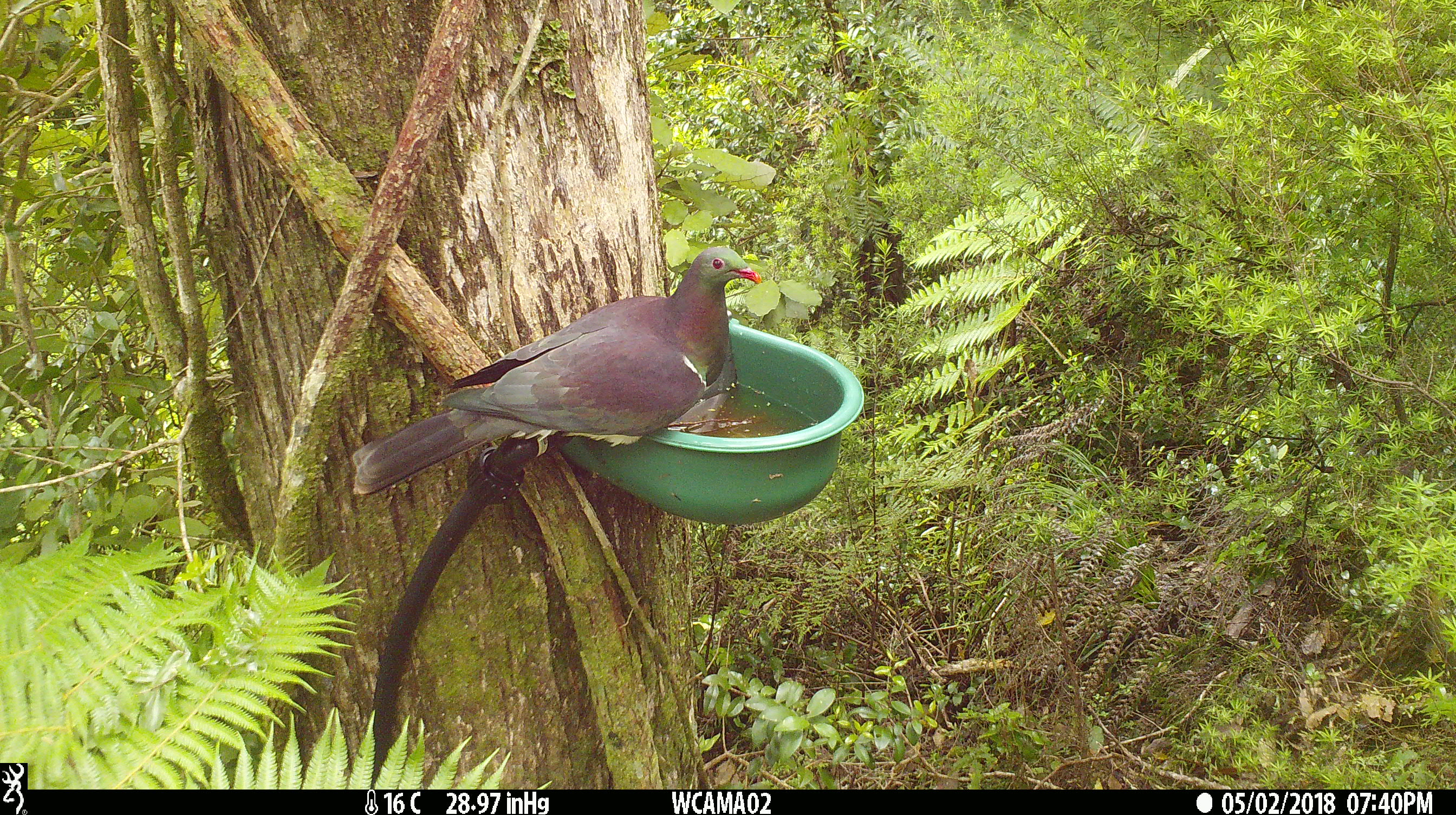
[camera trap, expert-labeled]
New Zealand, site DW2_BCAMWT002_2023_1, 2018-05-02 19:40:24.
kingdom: Animalia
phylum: Chordata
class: Aves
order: Columbiformes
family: Columbidae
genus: Hemiphaga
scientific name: Hemiphaga novaeseelandiae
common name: new zealand pigeon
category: kereru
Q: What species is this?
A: Kereru (new zealand pigeon) (Hemiphaga novaeseelandiae).